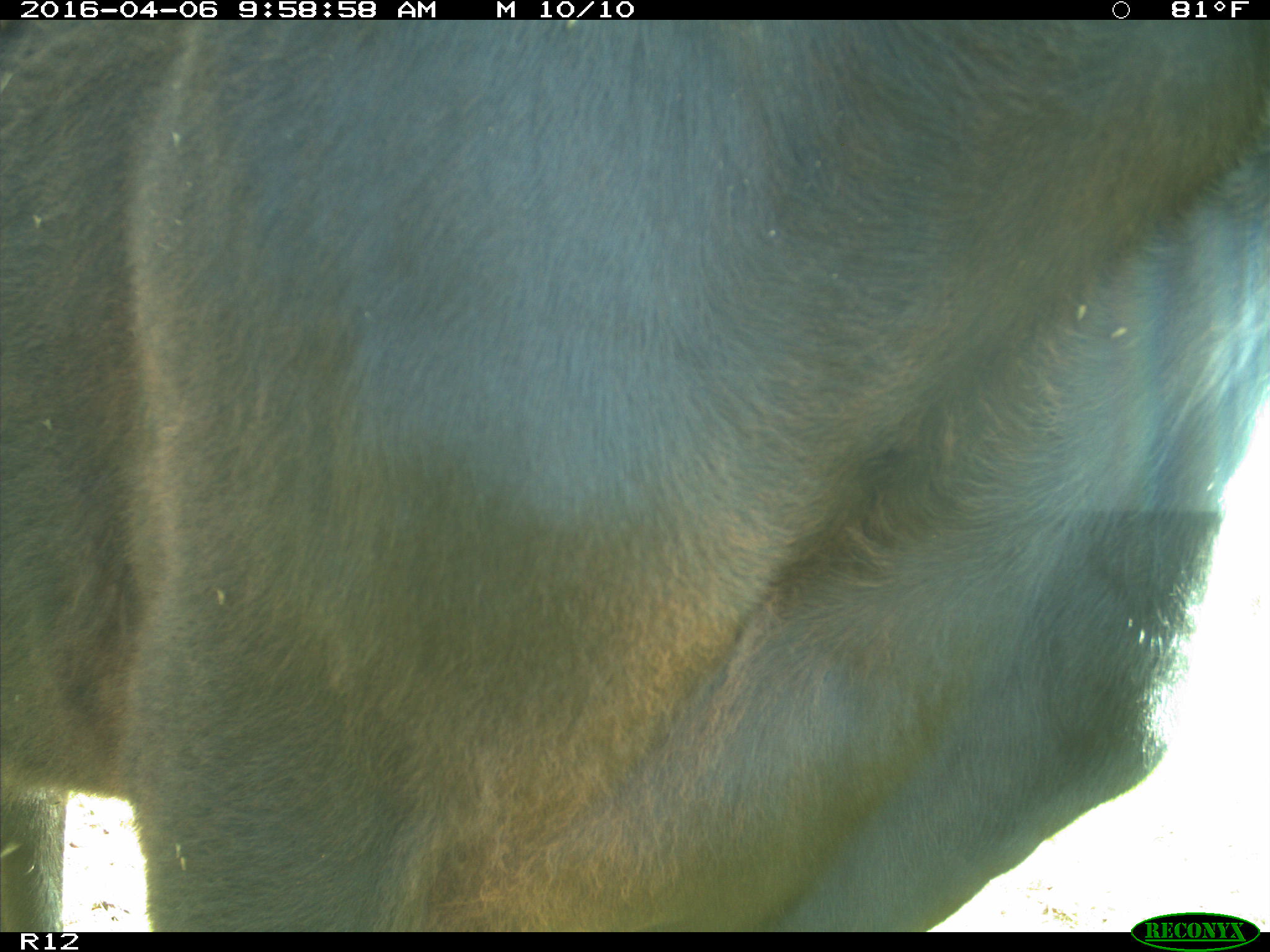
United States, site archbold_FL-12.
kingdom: Animalia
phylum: Chordata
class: Mammalia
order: Artiodactyla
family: Bovidae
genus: Bos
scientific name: Bos taurus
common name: domestic cow